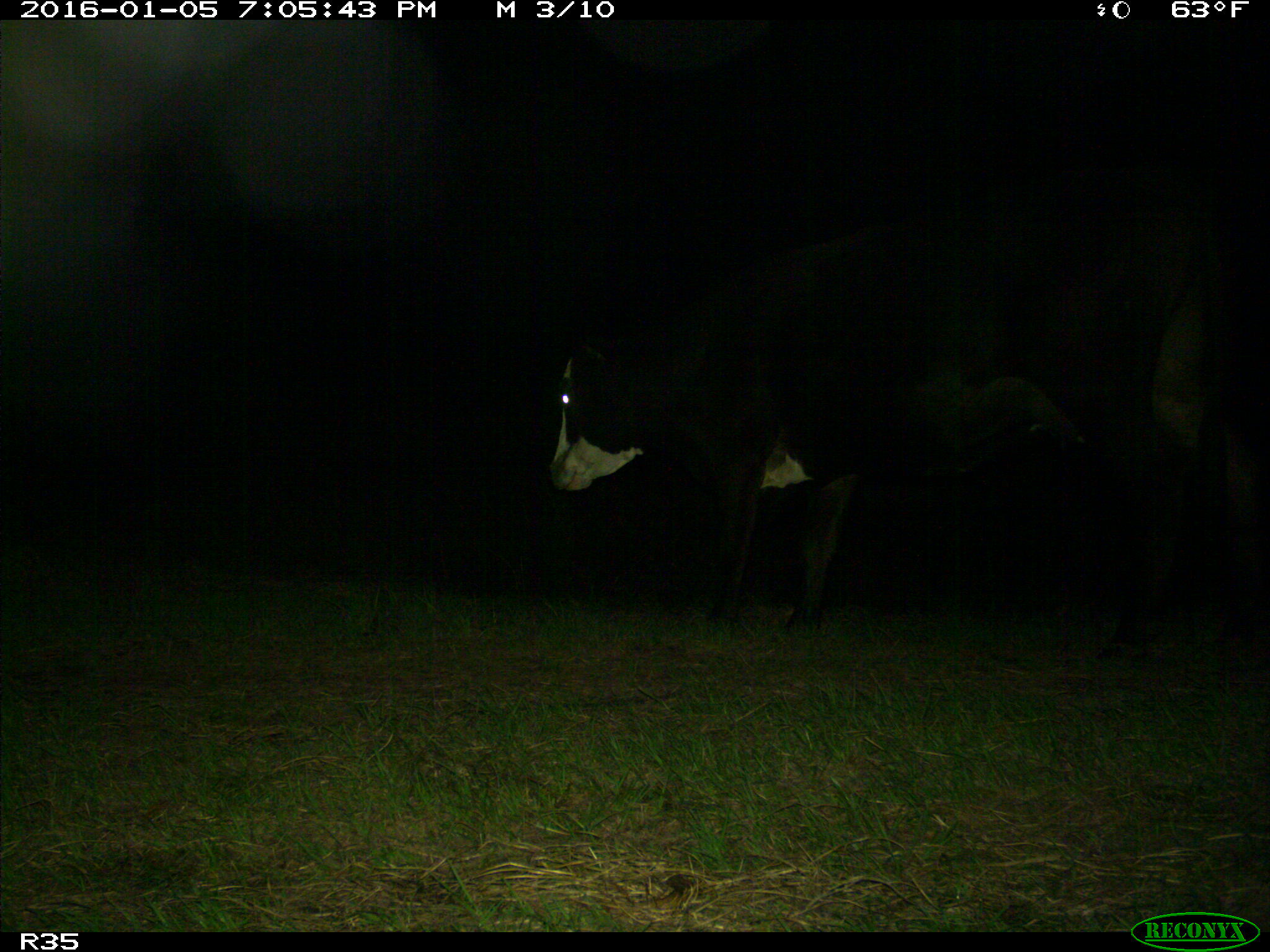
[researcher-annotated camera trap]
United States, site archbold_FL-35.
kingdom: Animalia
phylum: Chordata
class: Mammalia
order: Artiodactyla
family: Bovidae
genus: Bos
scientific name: Bos taurus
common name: domestic cow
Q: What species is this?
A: Bos taurus (domestic cow).